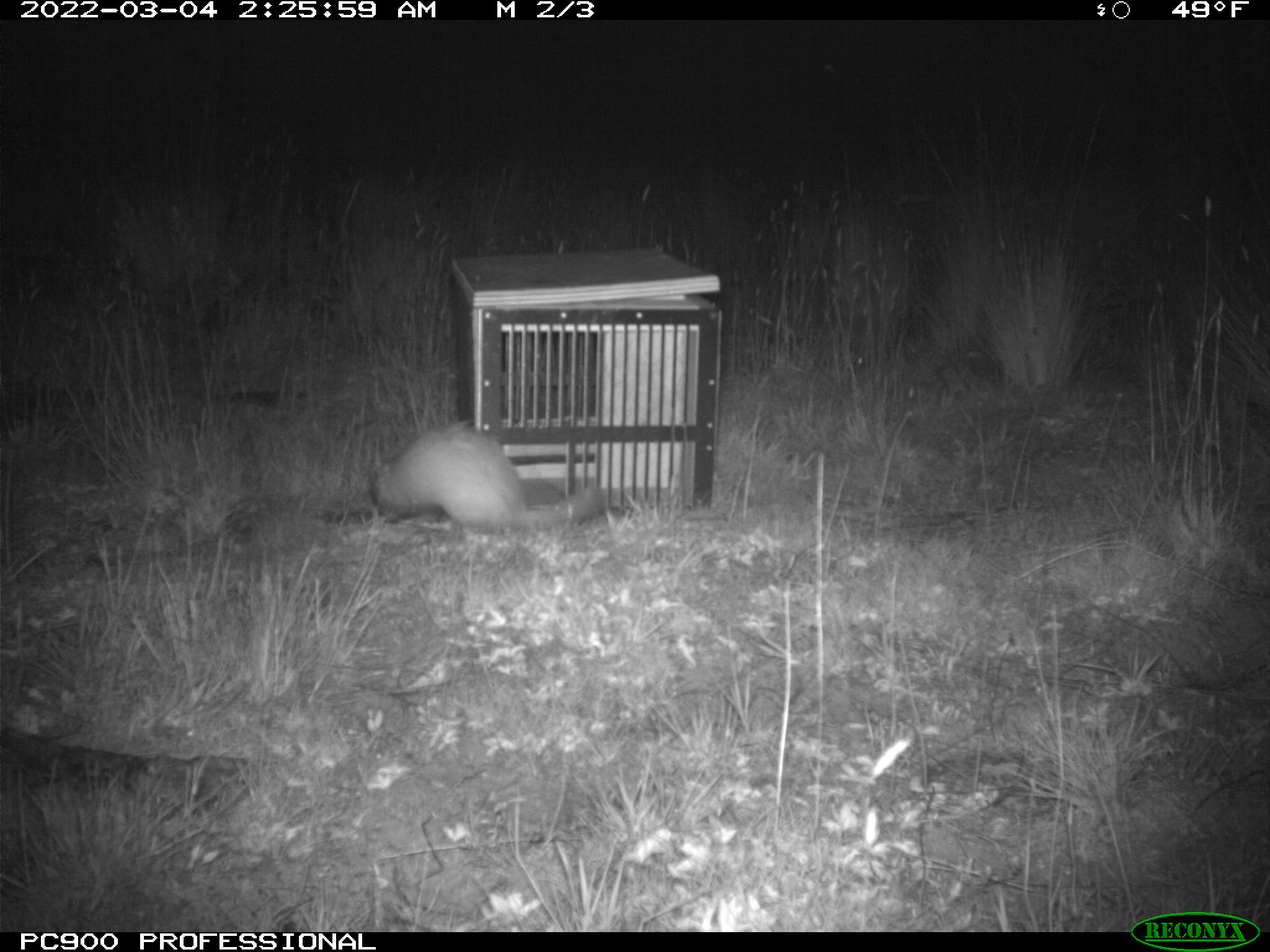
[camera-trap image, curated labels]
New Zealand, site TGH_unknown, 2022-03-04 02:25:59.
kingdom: Animalia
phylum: Chordata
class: Mammalia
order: Carnivora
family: Mustelidae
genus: Mustela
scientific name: Mustela furo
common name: ferret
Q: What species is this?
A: Ferret (Mustela furo).